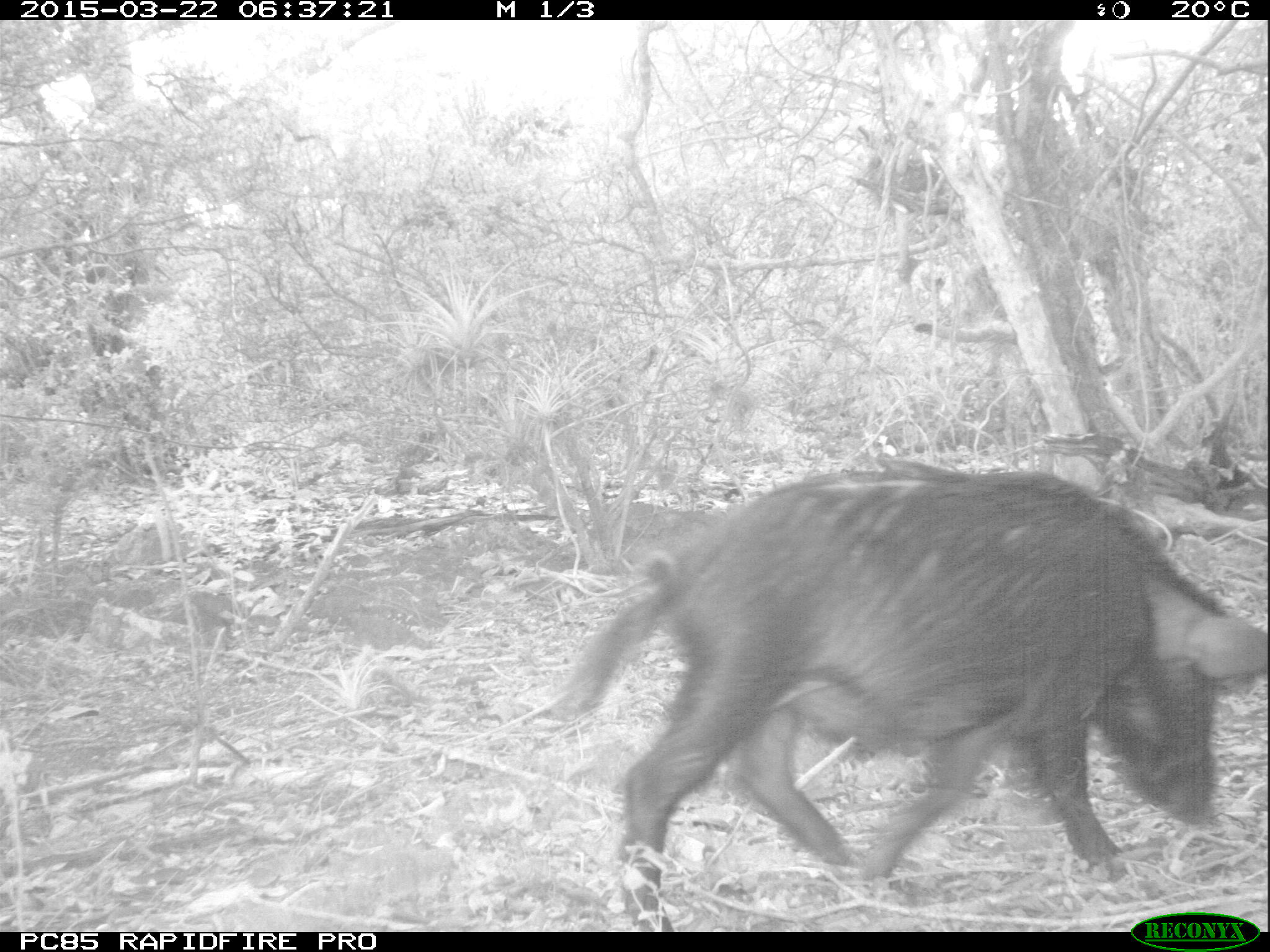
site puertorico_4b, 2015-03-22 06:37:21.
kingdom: Animalia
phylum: Chordata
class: Mammalia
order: Artiodactyla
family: Suidae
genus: Sus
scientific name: Sus scrofa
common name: pig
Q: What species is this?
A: Pig (Sus scrofa).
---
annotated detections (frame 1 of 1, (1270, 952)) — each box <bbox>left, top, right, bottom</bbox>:
pig: <bbox>552, 453, 1261, 922</bbox>